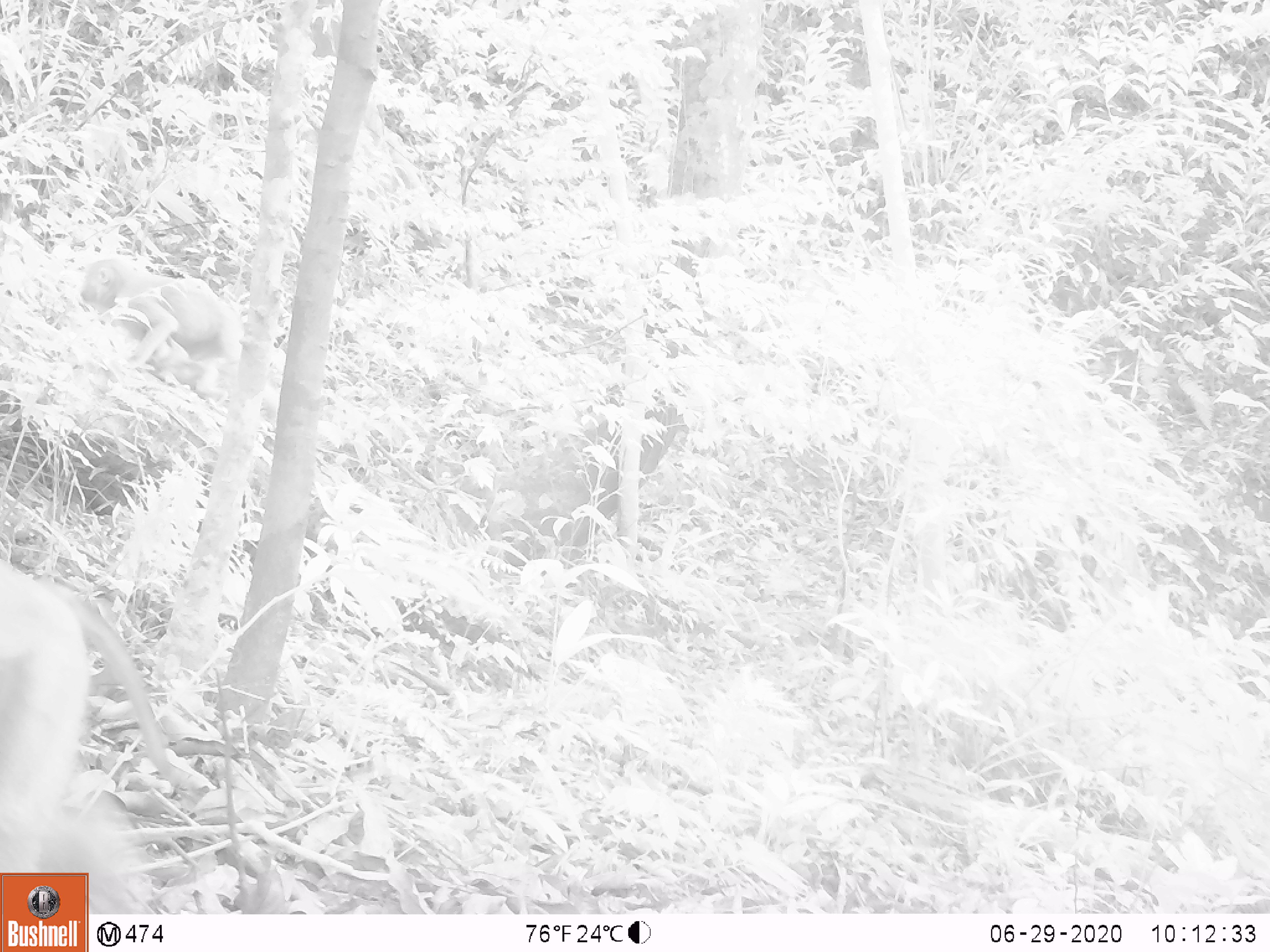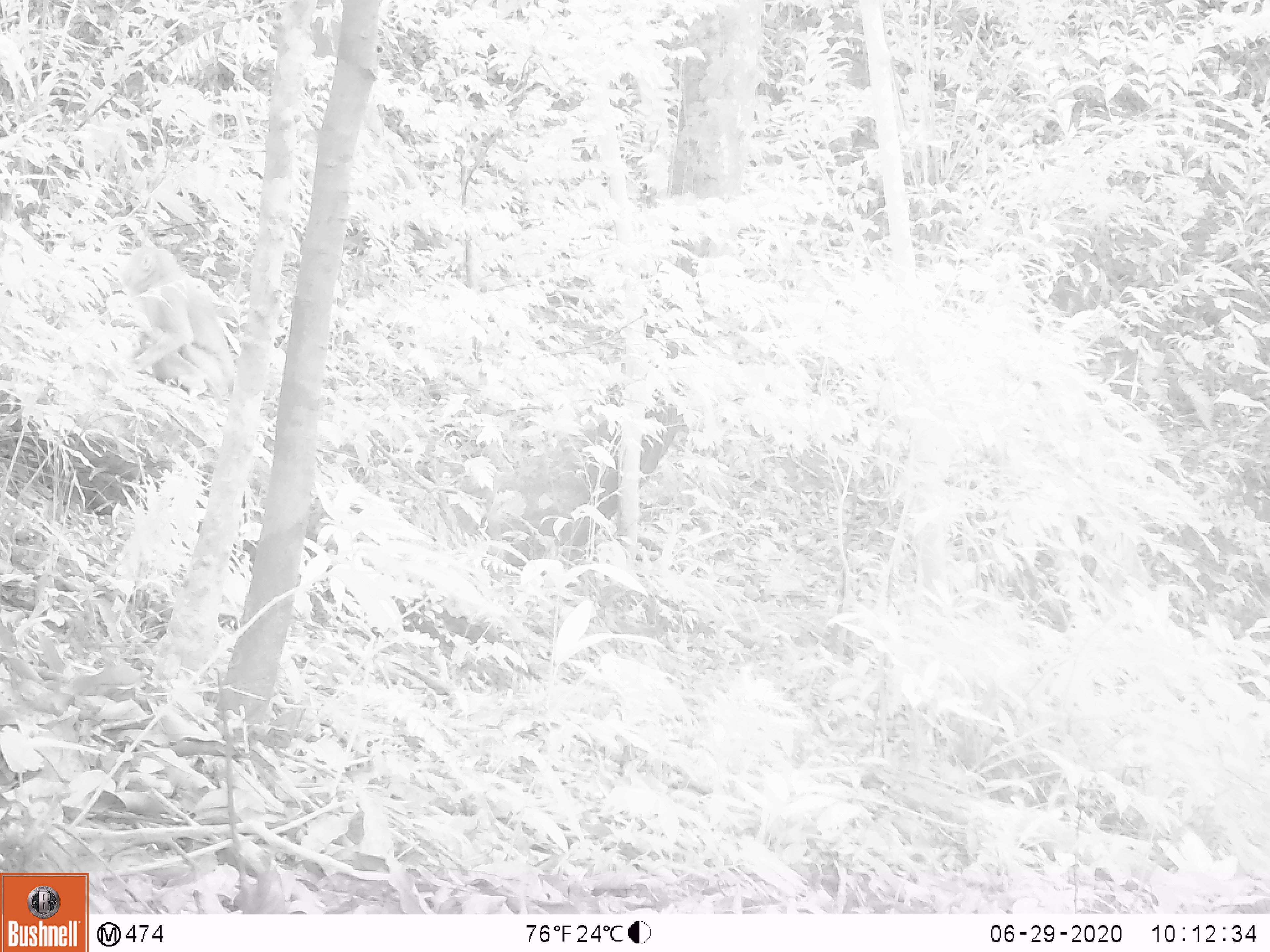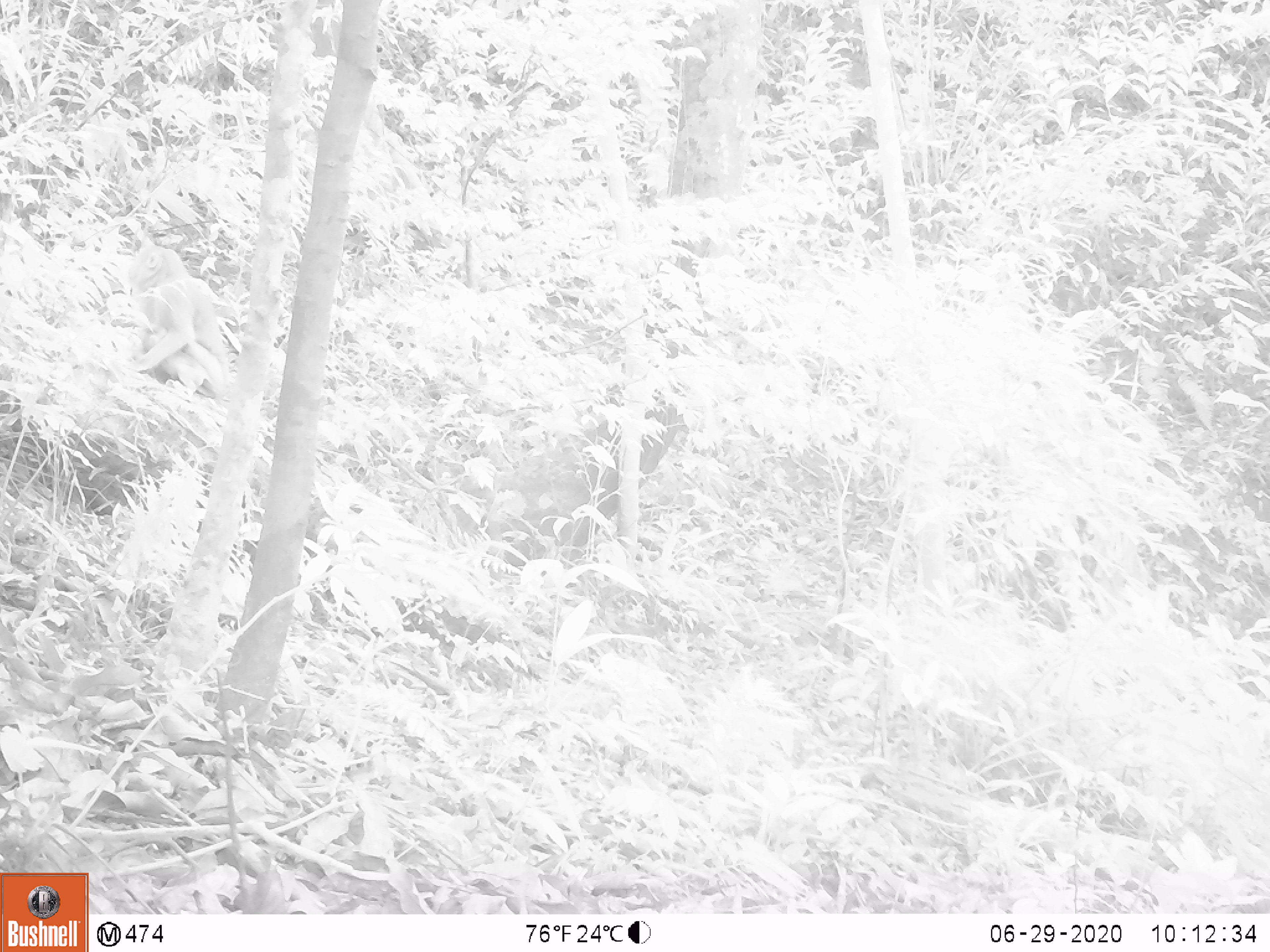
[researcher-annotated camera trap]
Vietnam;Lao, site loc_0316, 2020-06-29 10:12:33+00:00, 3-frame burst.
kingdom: Animalia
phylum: Chordata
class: Mammalia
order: Primates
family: Cercopithecidae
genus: Macaca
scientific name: Macaca nemestrina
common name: pig-tailed macaque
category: pig tailed macaque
Pig tailed macaque (pig-tailed macaque) (Macaca nemestrina). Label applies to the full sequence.